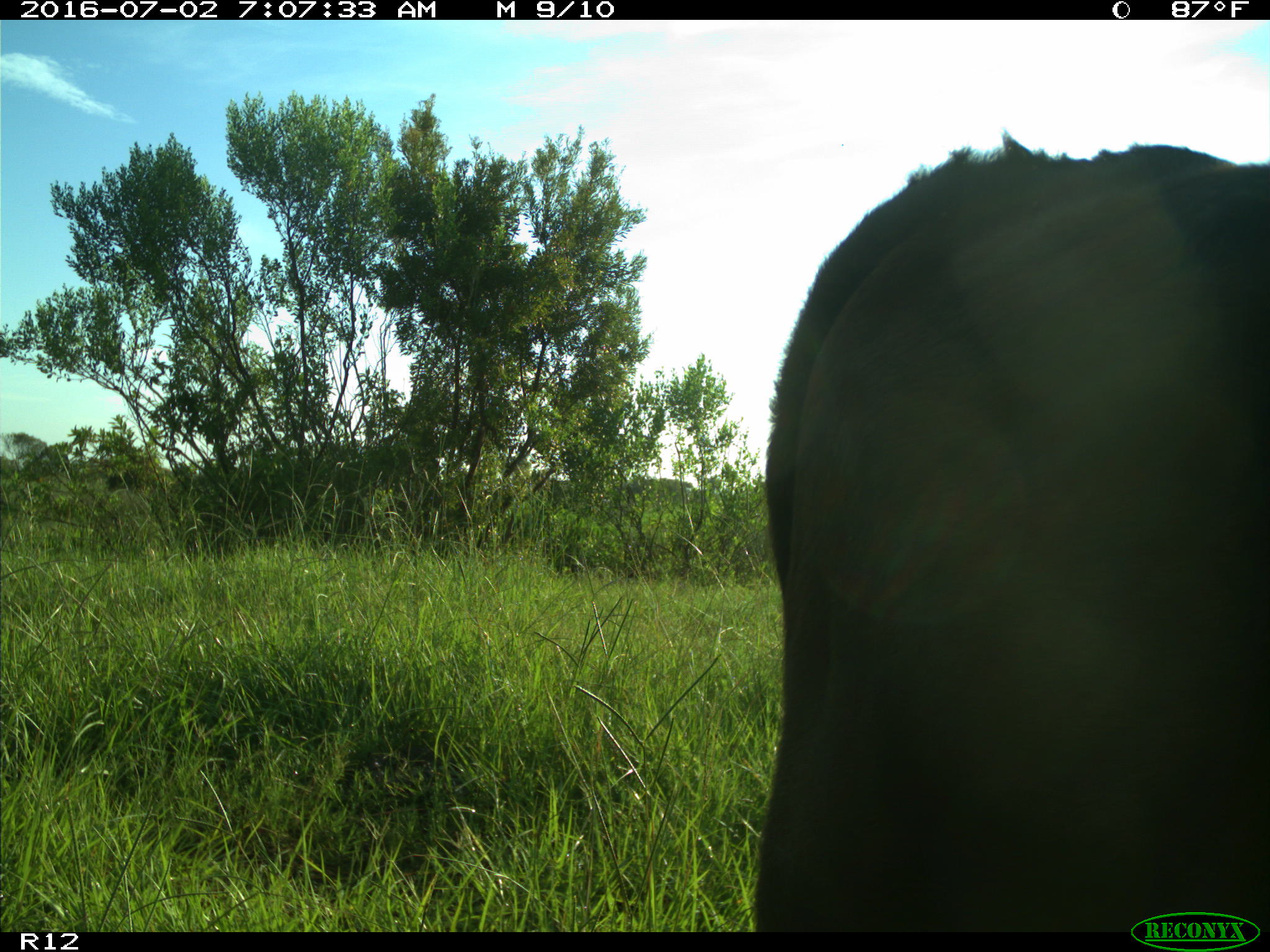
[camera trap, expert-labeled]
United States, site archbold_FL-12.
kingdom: Animalia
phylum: Chordata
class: Mammalia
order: Artiodactyla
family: Bovidae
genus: Bos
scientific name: Bos taurus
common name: domestic cow